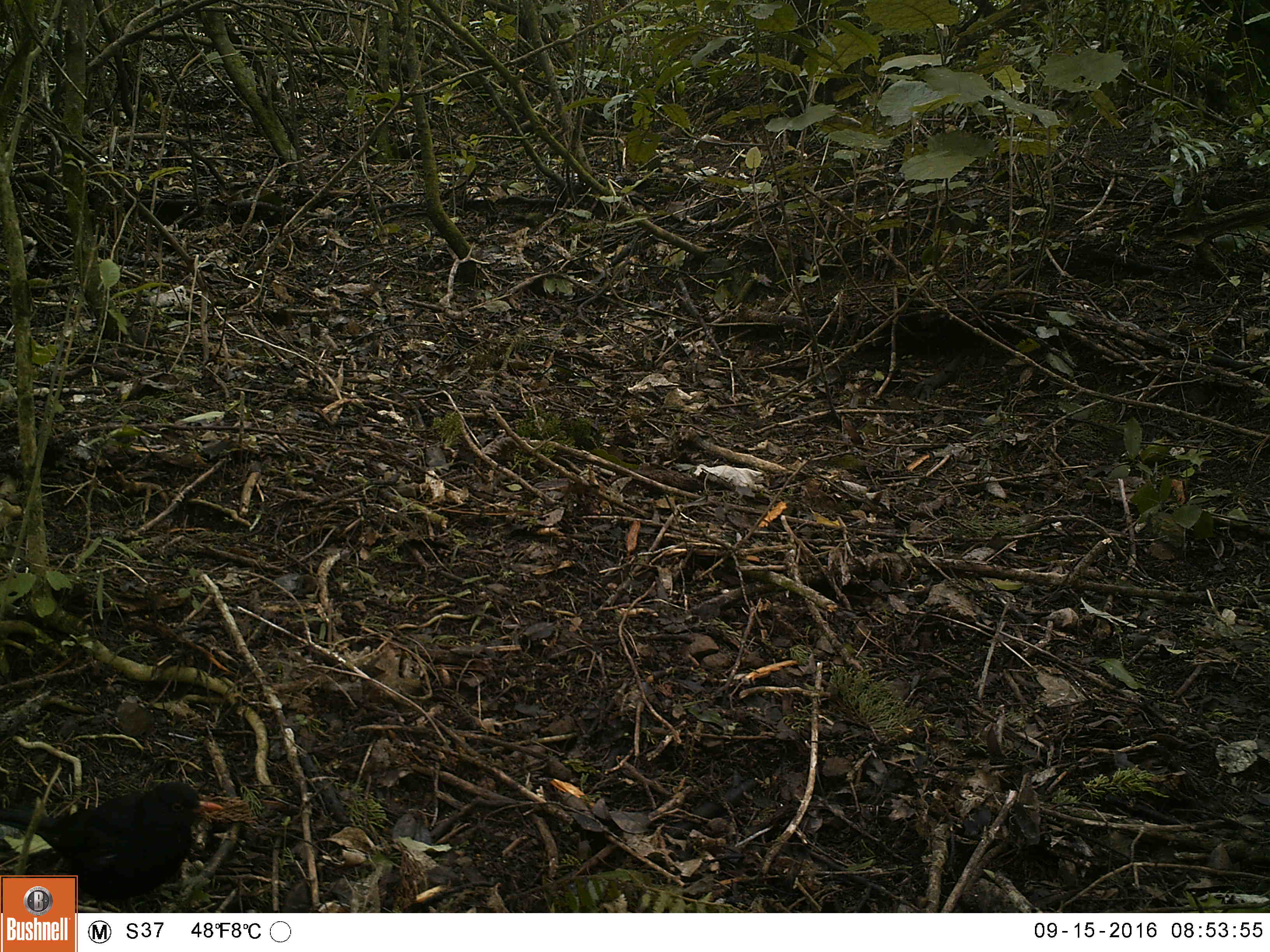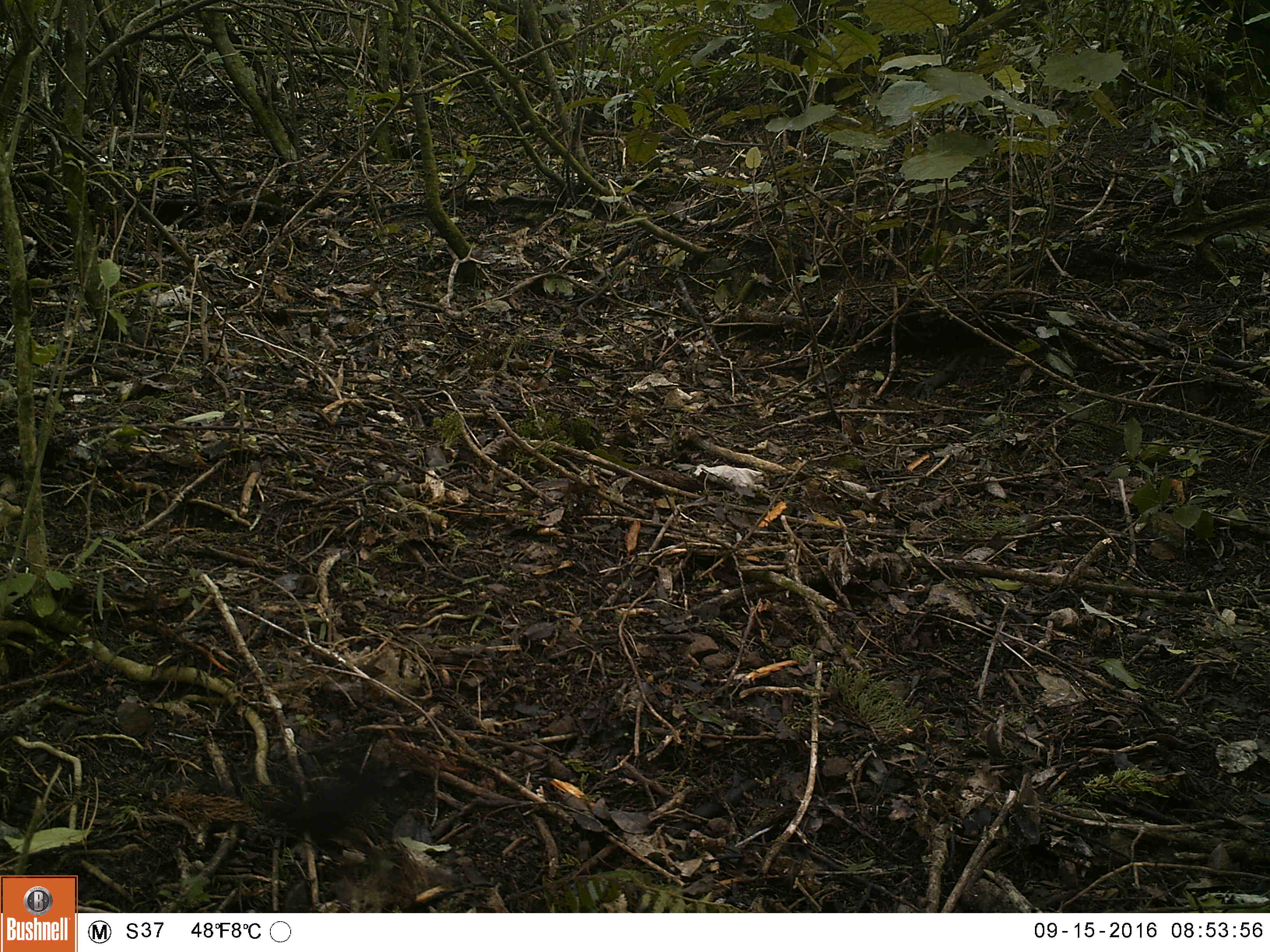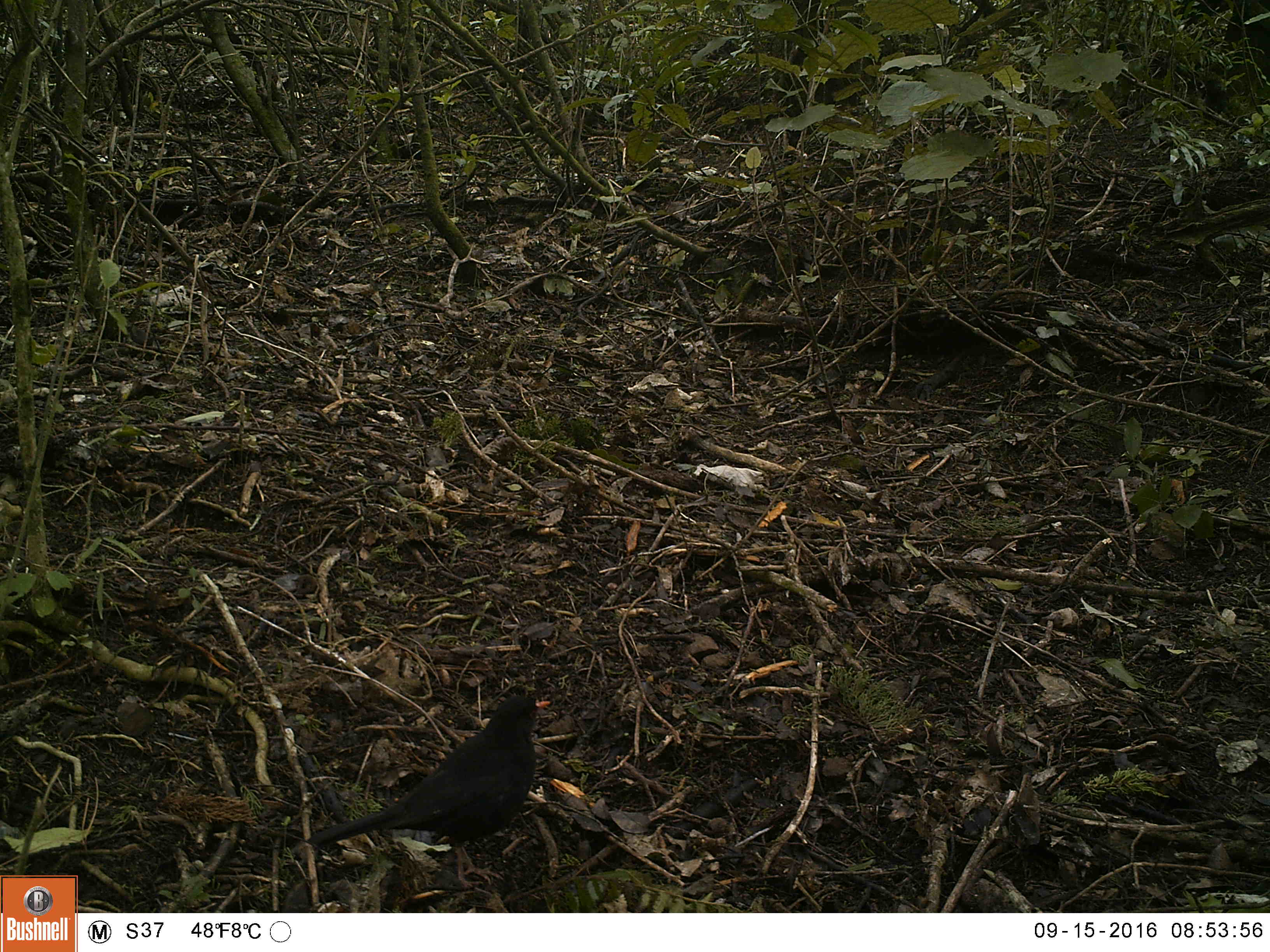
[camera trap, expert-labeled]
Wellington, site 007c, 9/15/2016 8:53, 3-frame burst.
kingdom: Animalia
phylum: Chordata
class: Aves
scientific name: Aves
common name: bird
Bird (Aves).